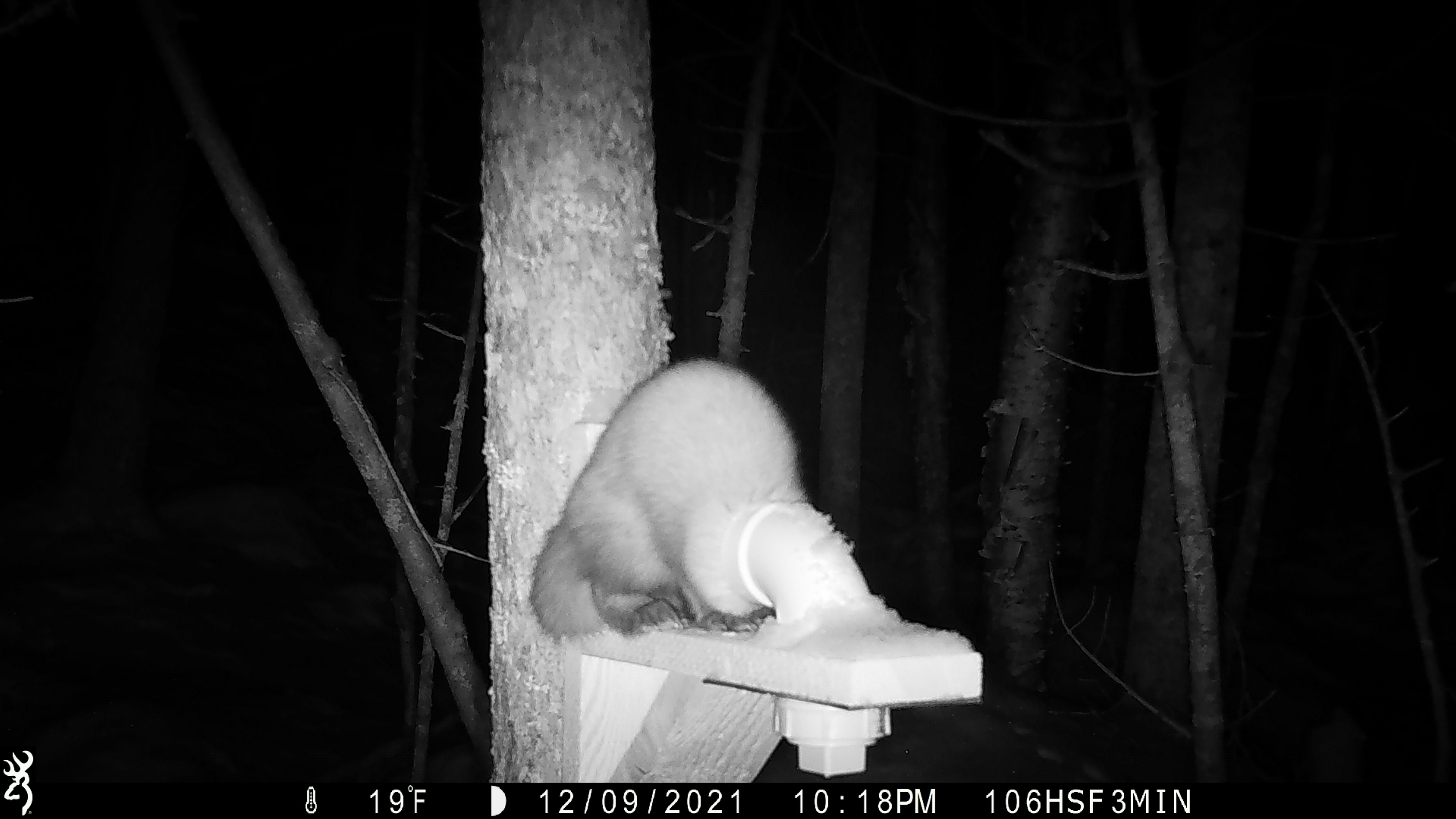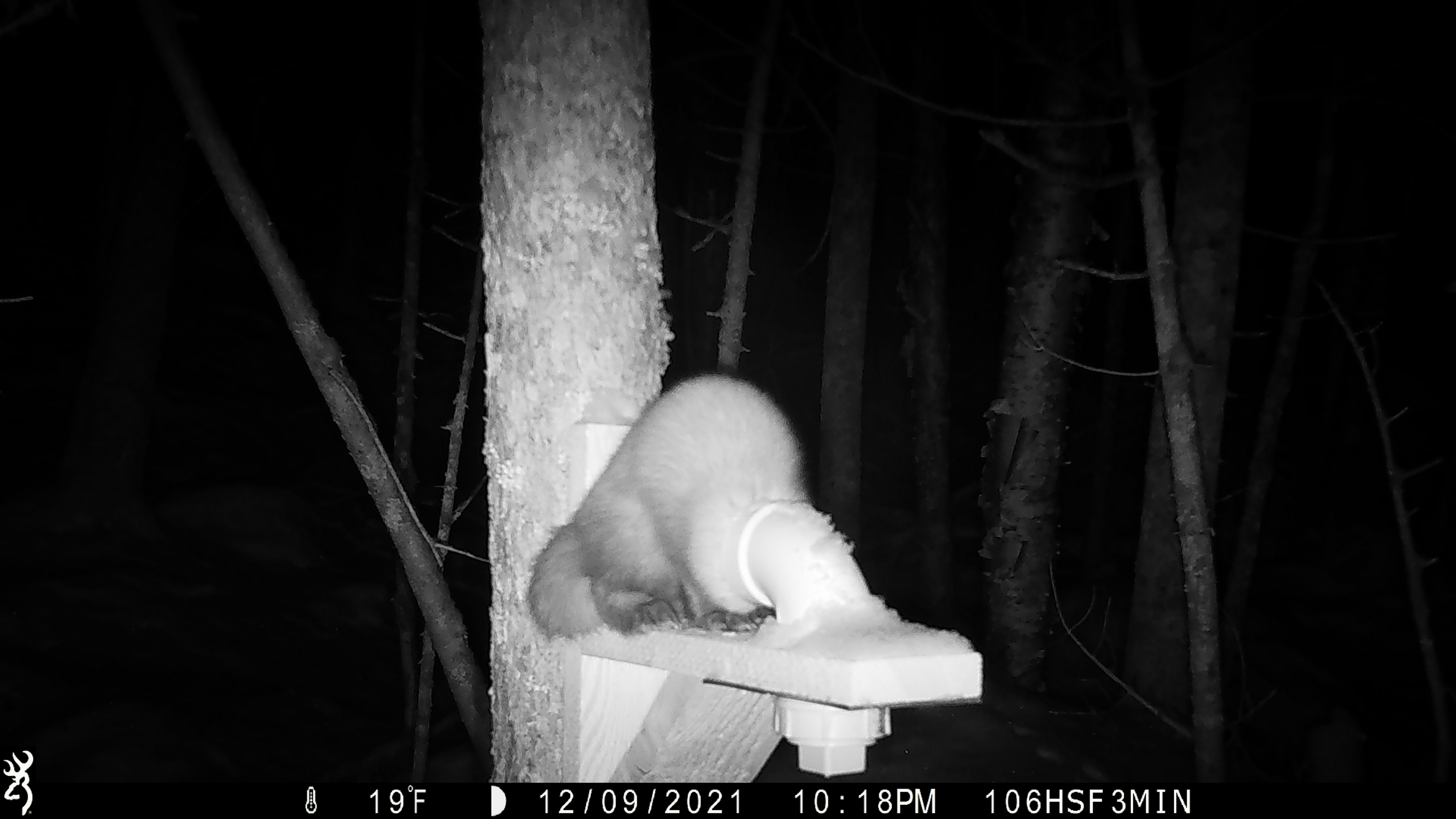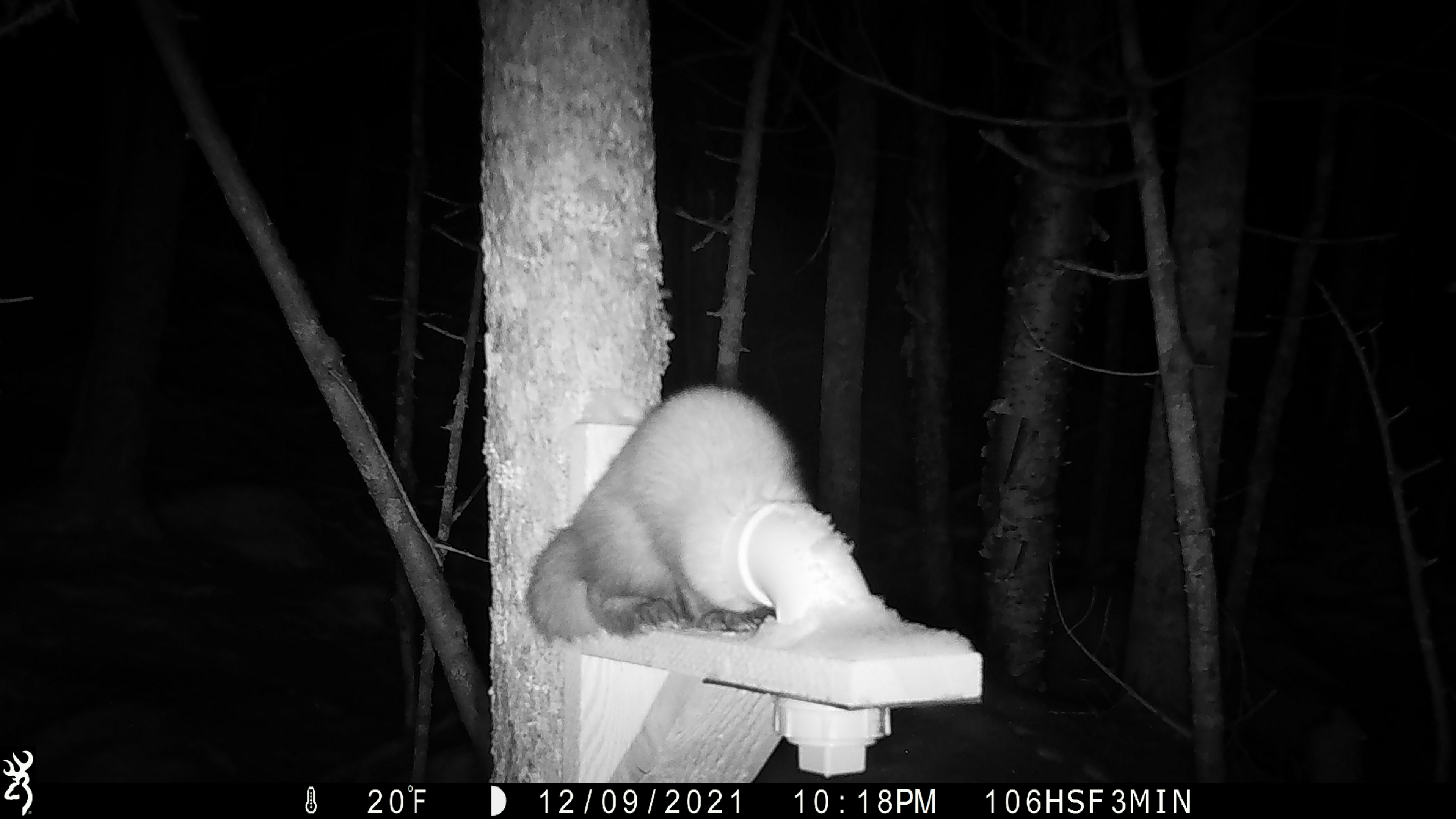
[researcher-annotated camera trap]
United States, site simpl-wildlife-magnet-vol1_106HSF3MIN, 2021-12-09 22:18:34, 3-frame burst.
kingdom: Animalia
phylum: Chordata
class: Mammalia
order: Carnivora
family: Mustelidae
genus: Martes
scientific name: Martes americana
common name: american marten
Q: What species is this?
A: American marten (Martes americana).